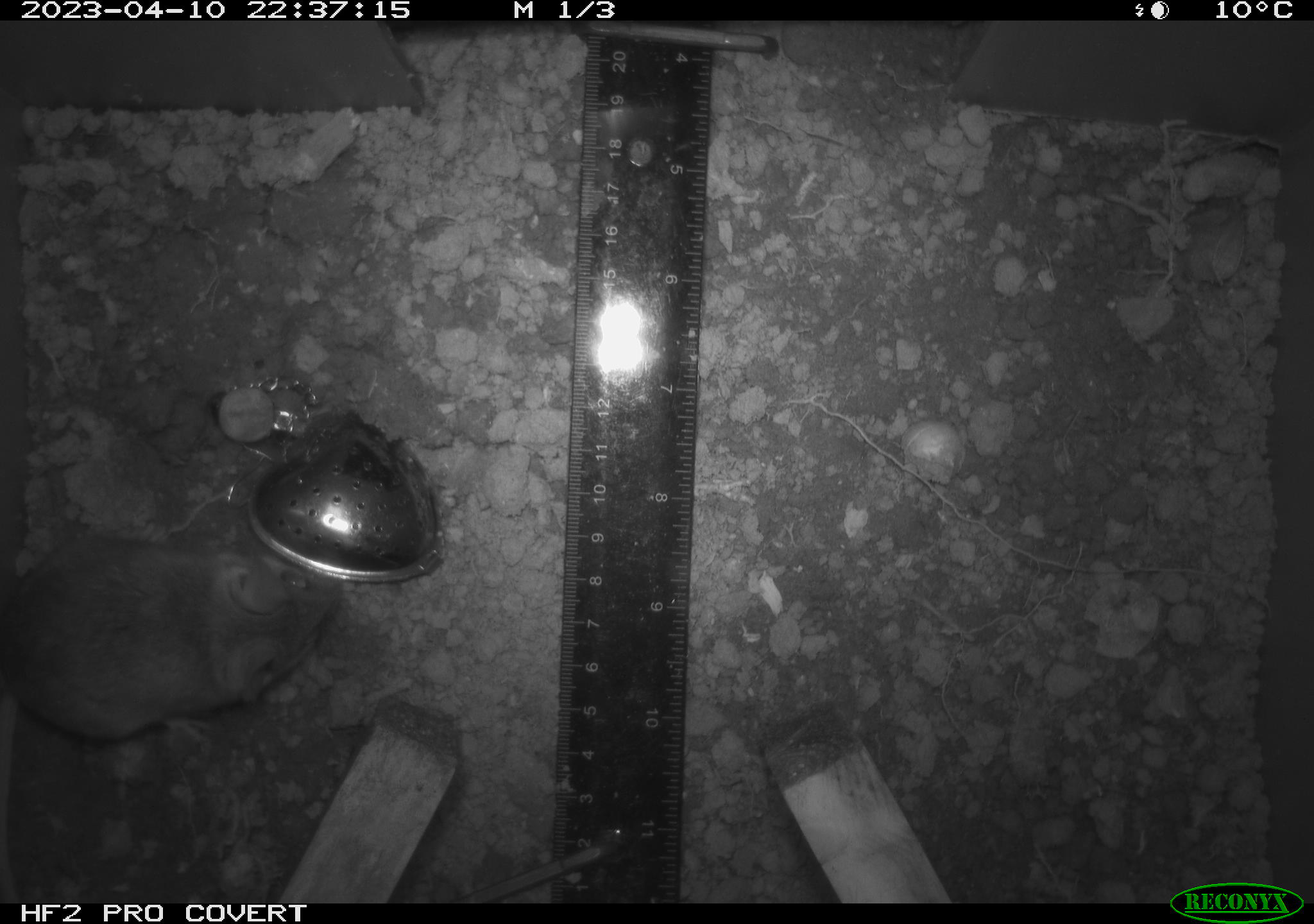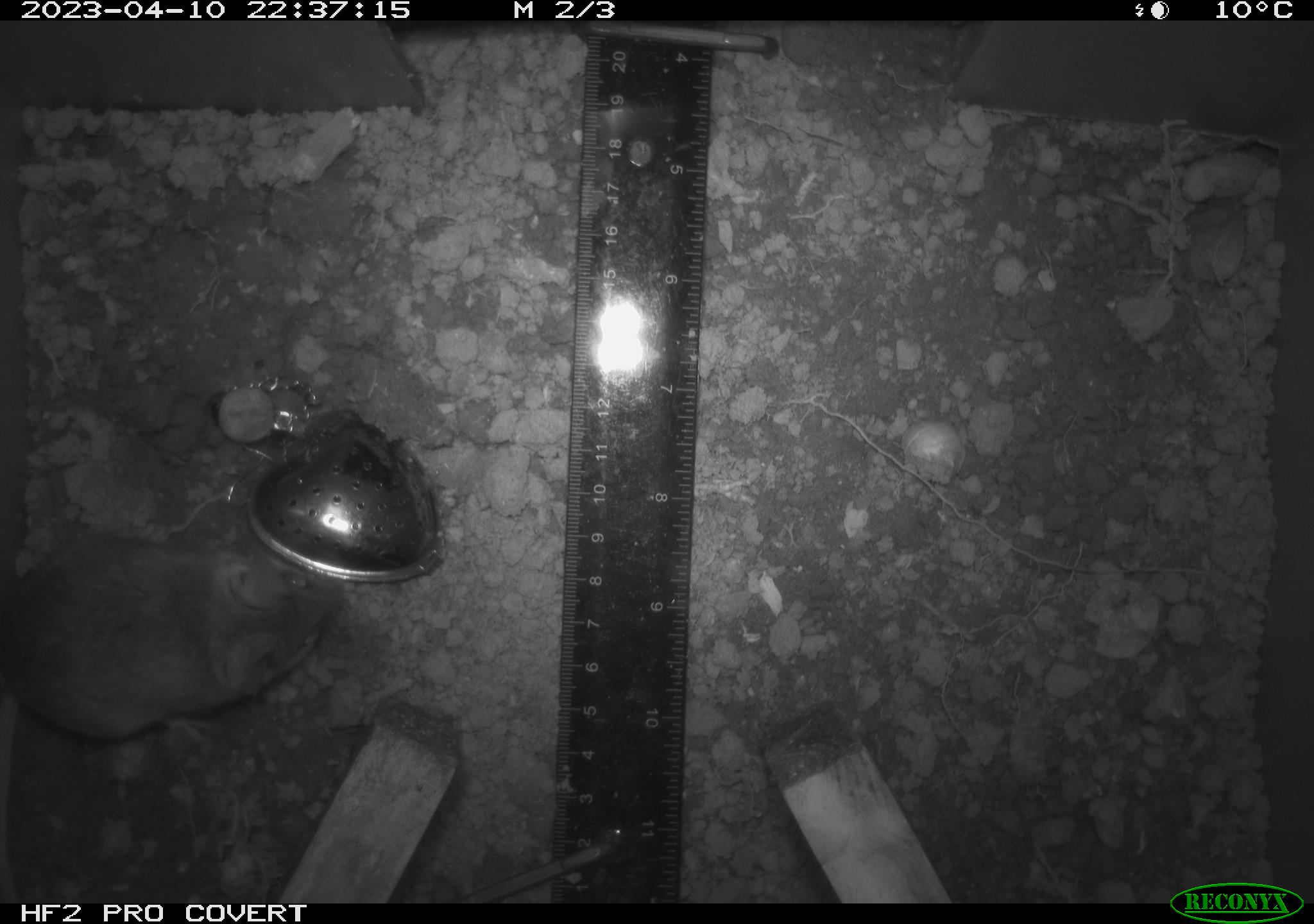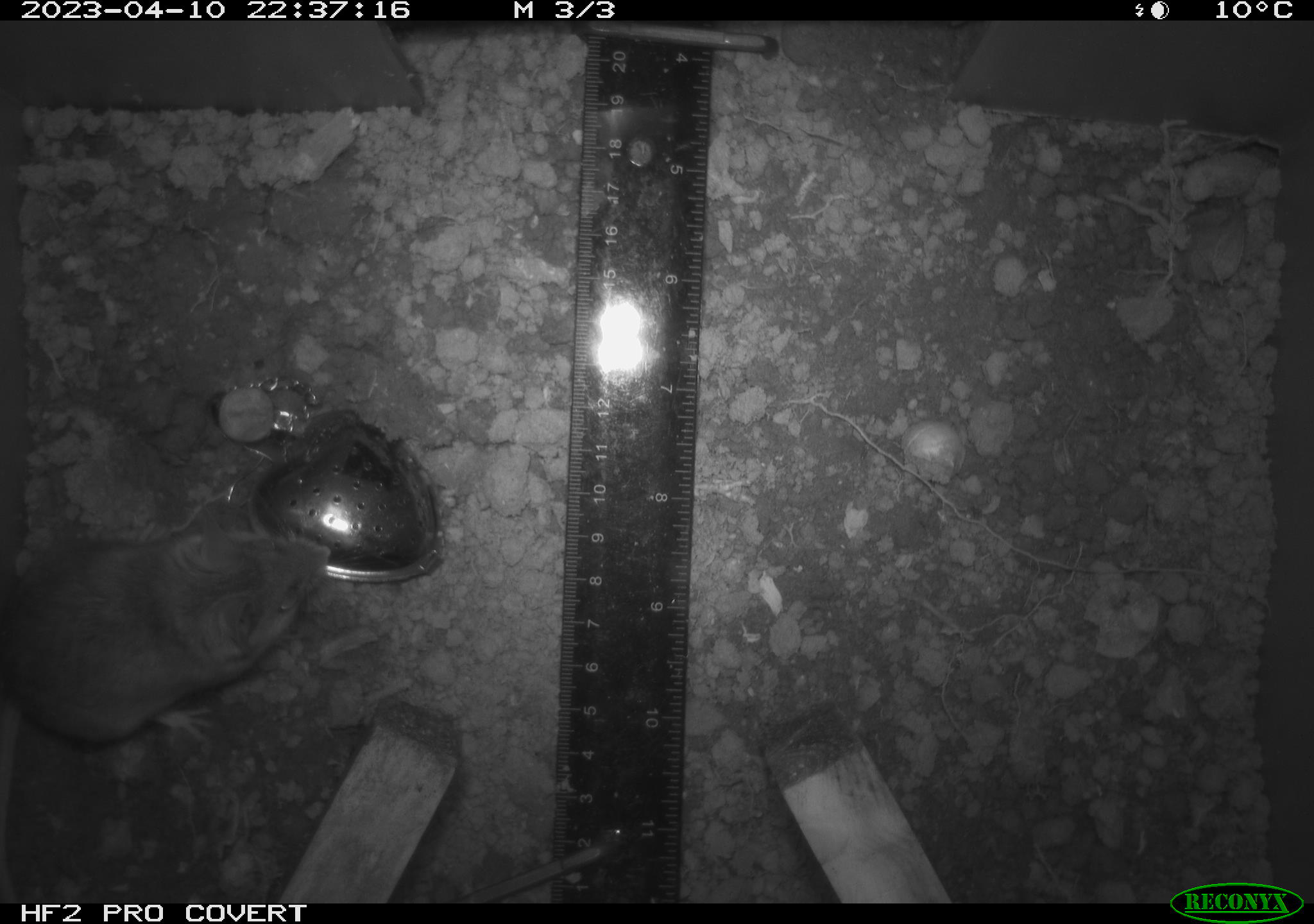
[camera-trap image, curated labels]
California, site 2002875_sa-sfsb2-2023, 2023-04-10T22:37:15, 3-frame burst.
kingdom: Animalia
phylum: Chordata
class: Mammalia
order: Rodentia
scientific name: Rodentia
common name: mouse species